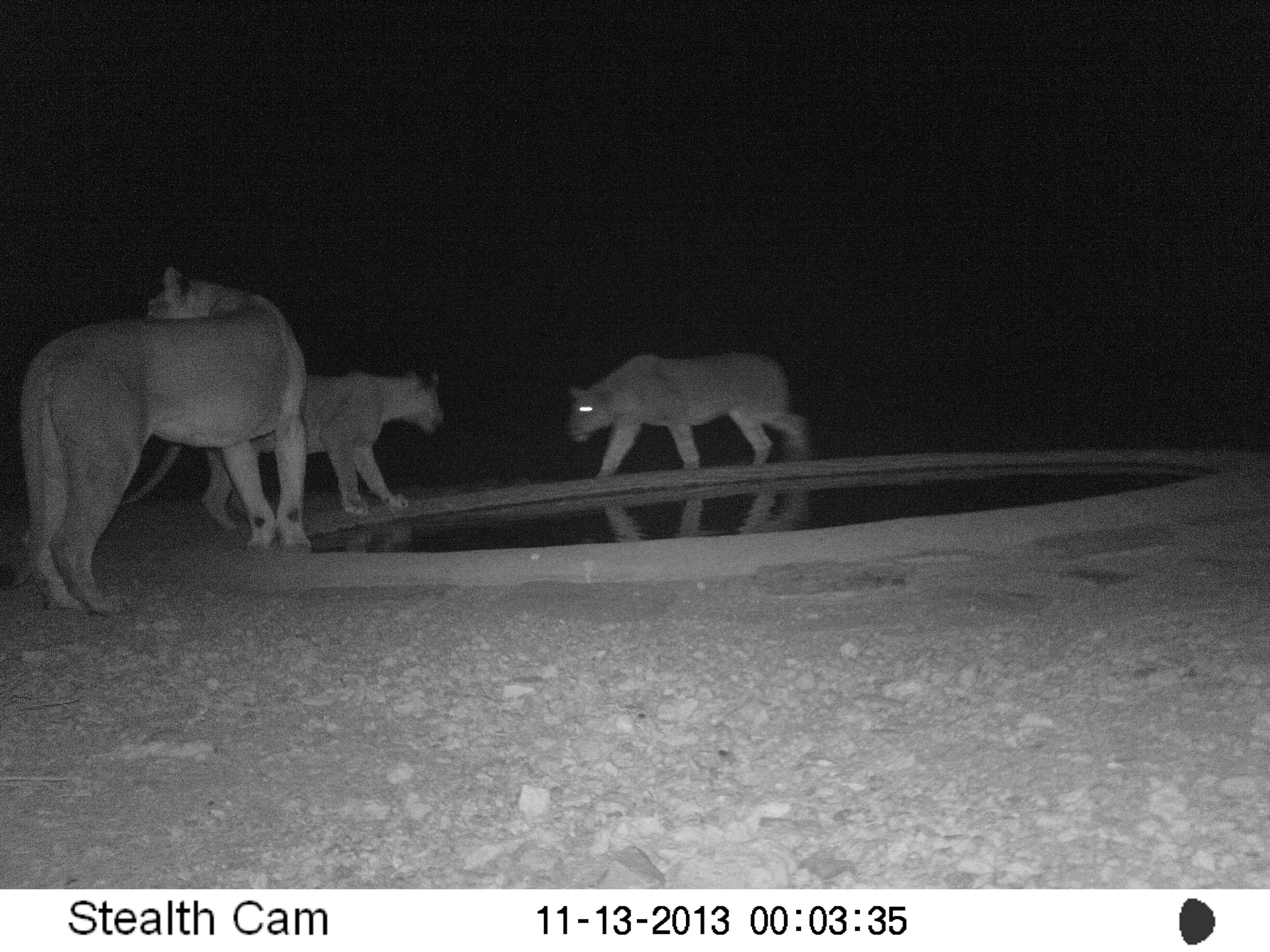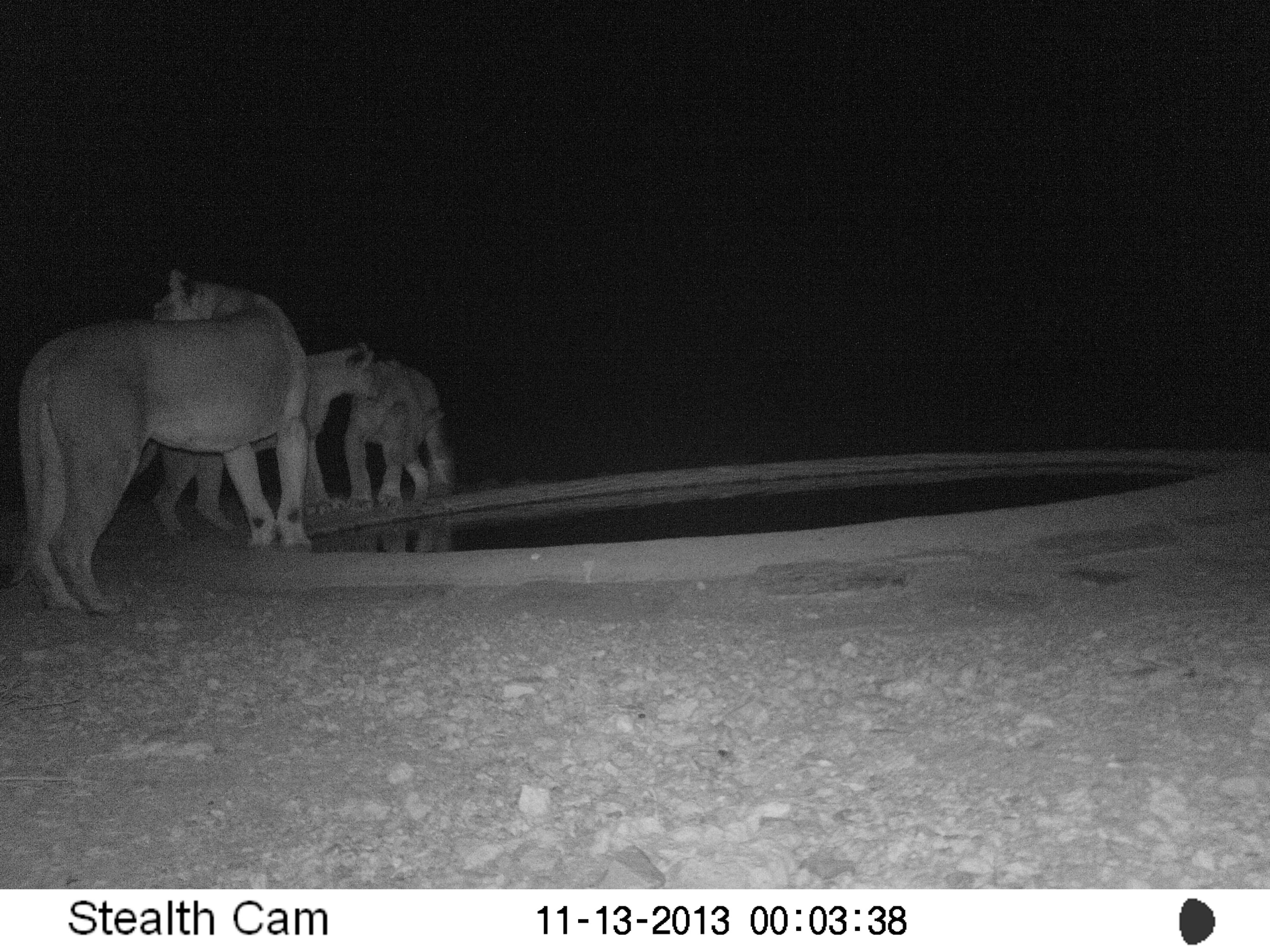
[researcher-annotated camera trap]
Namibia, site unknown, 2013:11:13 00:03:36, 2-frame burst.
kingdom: Animalia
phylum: Chordata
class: Mammalia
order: Carnivora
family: Felidae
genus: Panthera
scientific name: Panthera leo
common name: lion